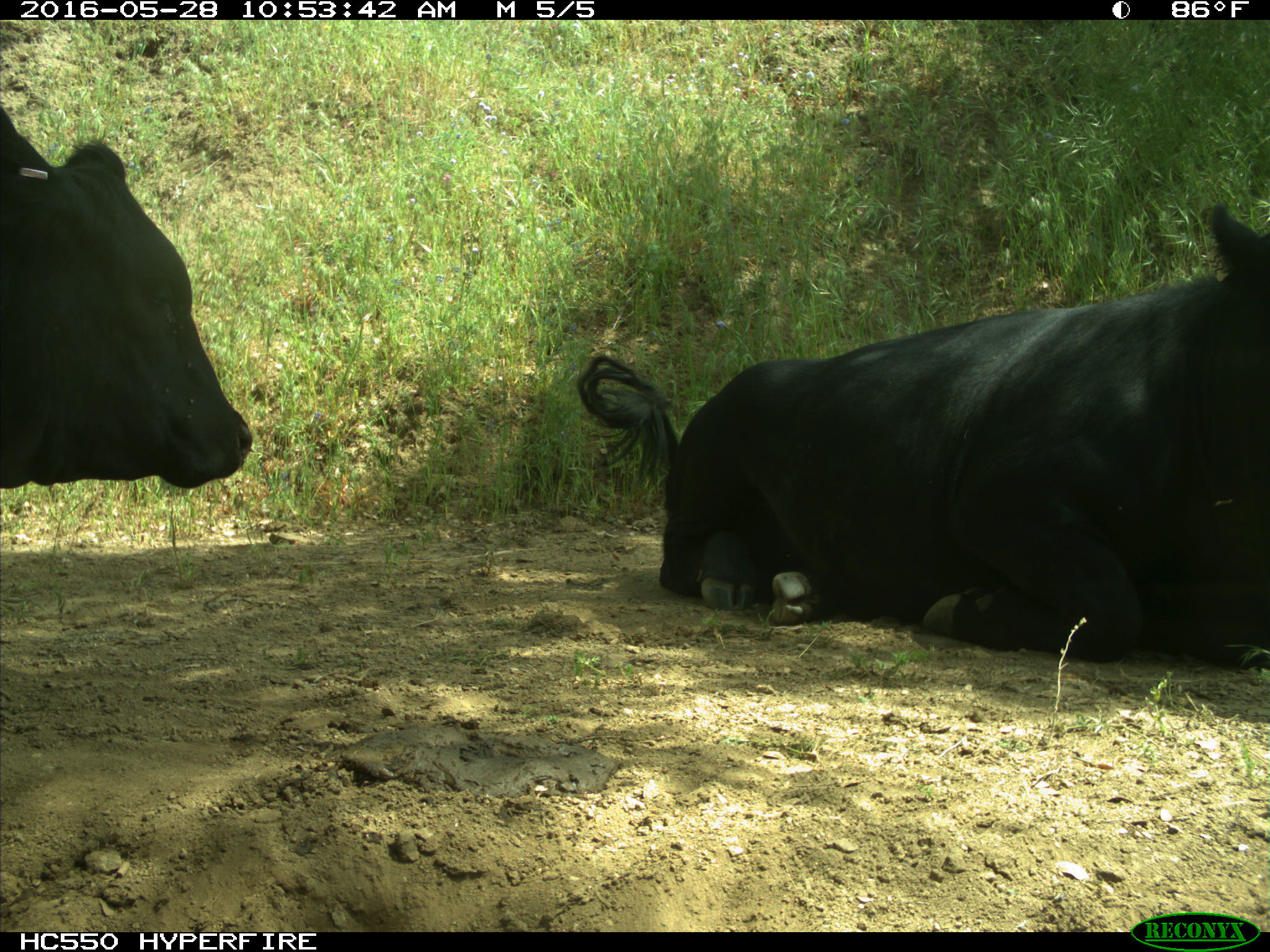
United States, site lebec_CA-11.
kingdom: Animalia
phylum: Chordata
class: Mammalia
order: Artiodactyla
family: Bovidae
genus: Bos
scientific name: Bos taurus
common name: domestic cow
Bos taurus (domestic cow).